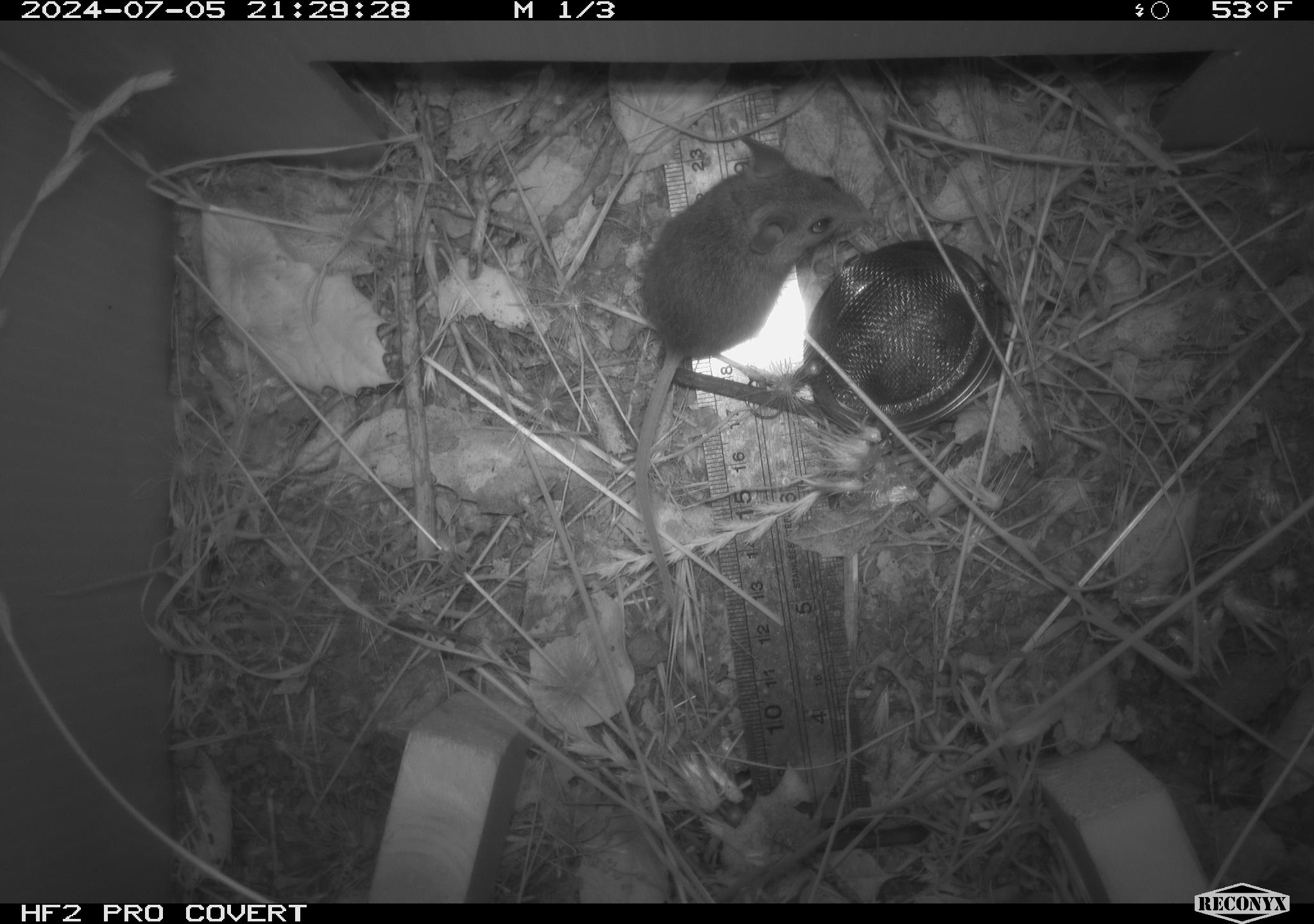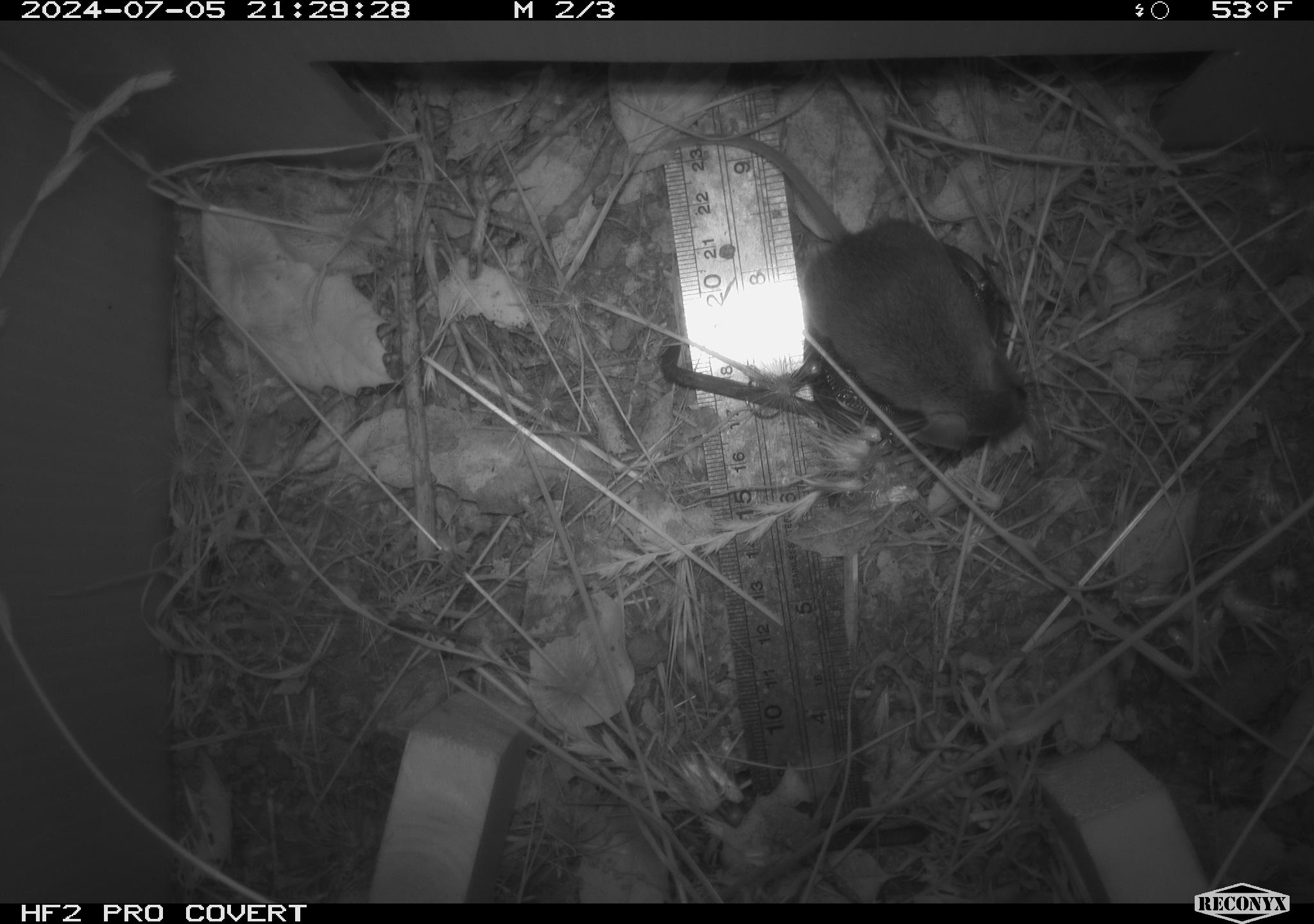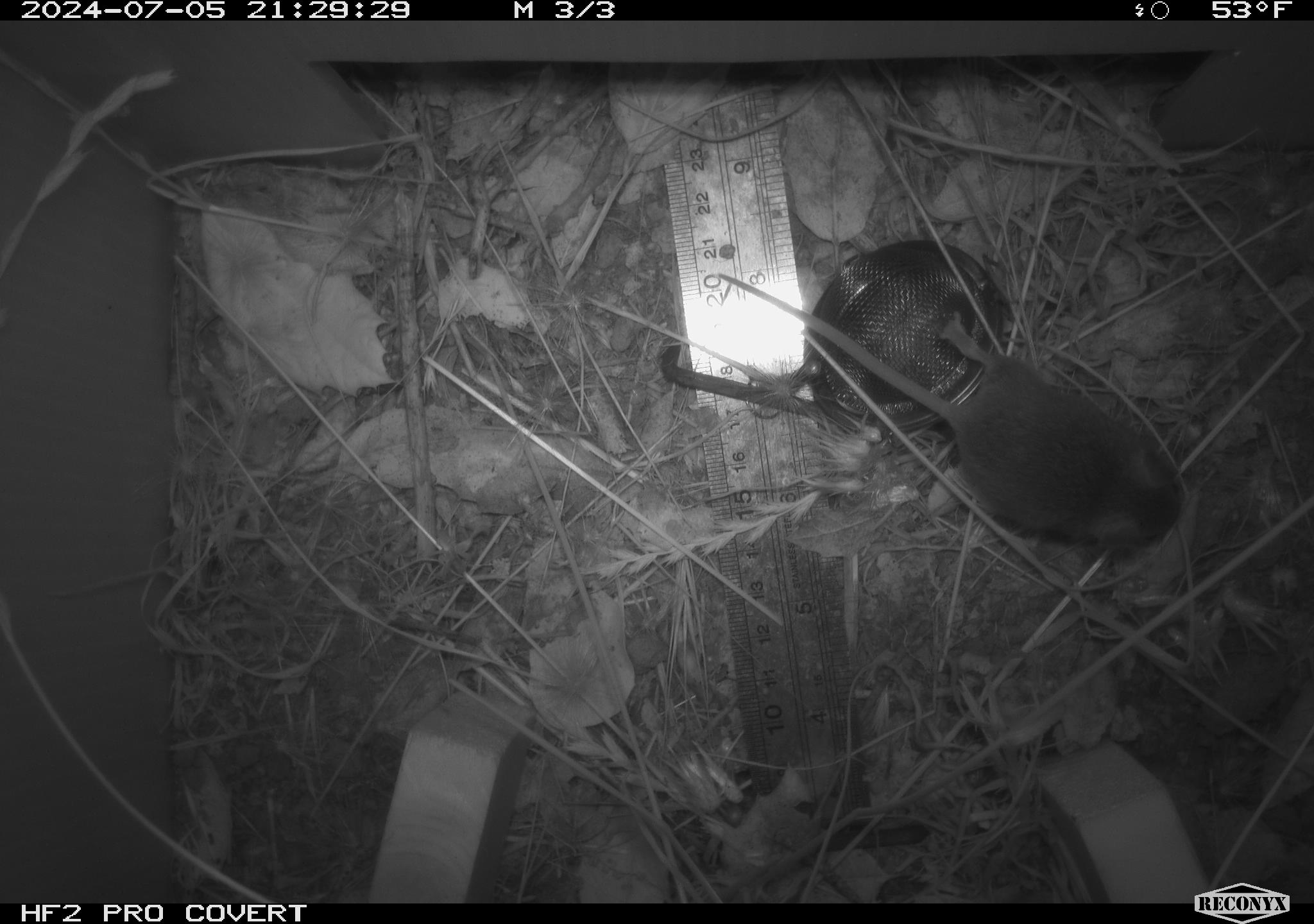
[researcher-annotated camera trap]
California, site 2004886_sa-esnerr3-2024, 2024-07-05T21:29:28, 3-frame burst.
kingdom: Animalia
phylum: Chordata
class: Mammalia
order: Rodentia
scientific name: Rodentia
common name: rodent